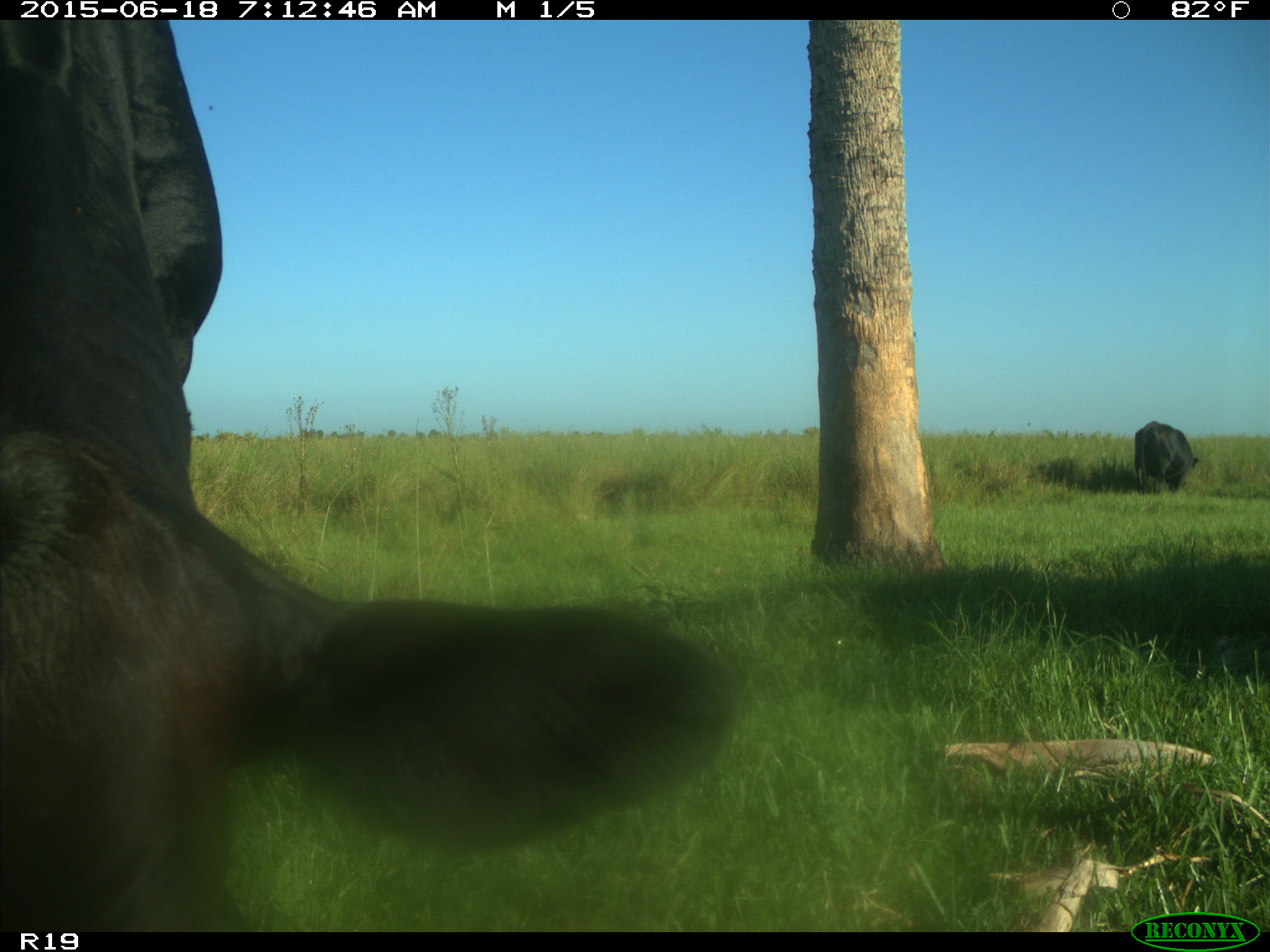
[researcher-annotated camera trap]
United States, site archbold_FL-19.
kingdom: Animalia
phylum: Chordata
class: Mammalia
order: Artiodactyla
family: Bovidae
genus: Bos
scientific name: Bos taurus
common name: domestic cow